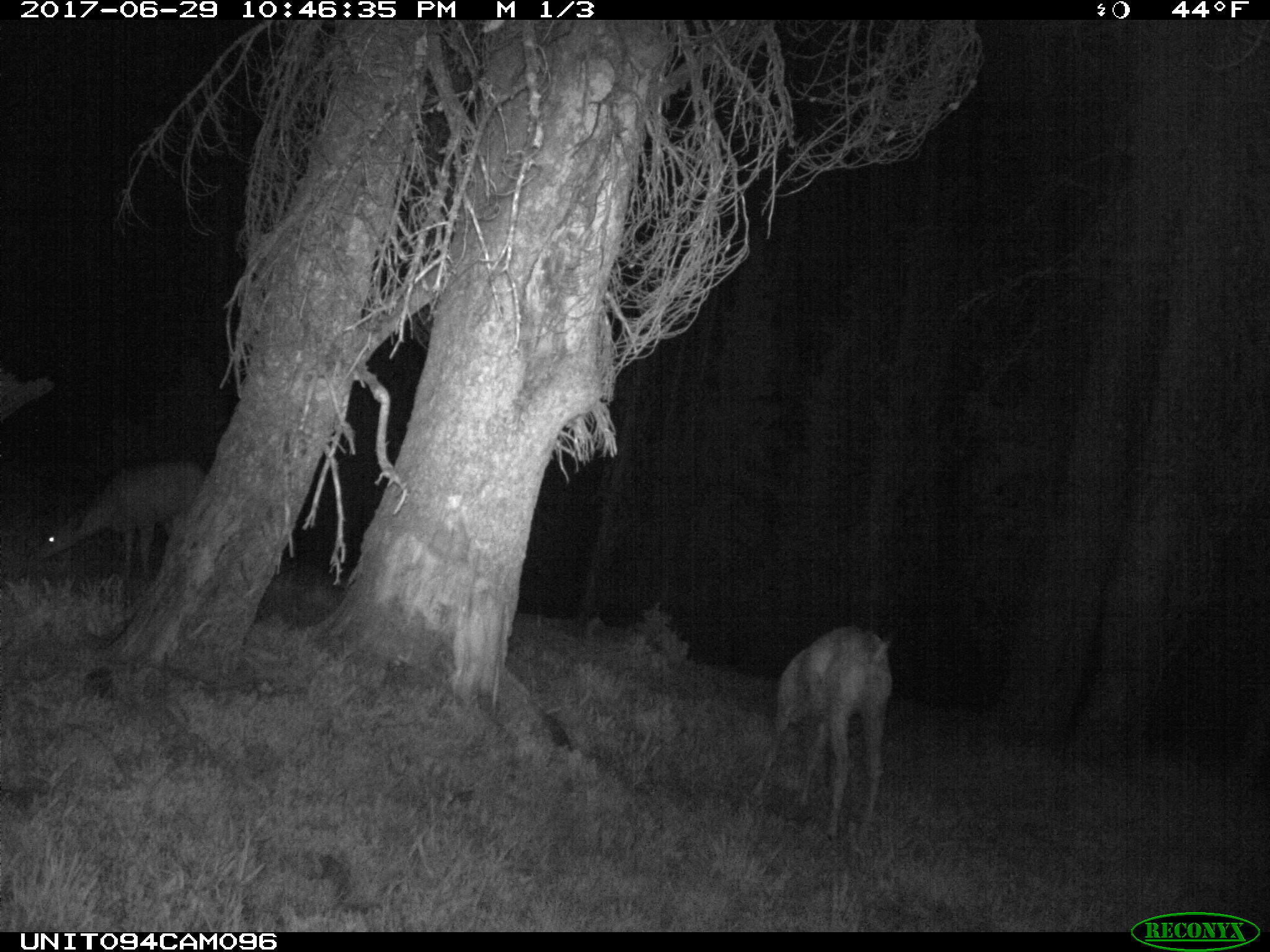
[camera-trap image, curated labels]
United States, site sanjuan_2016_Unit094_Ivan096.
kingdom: Animalia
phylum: Chordata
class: Mammalia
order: Artiodactyla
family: Cervidae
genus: Odocoileus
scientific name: Odocoileus hemionus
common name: mule deer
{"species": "Odocoileus hemionus (mule deer)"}